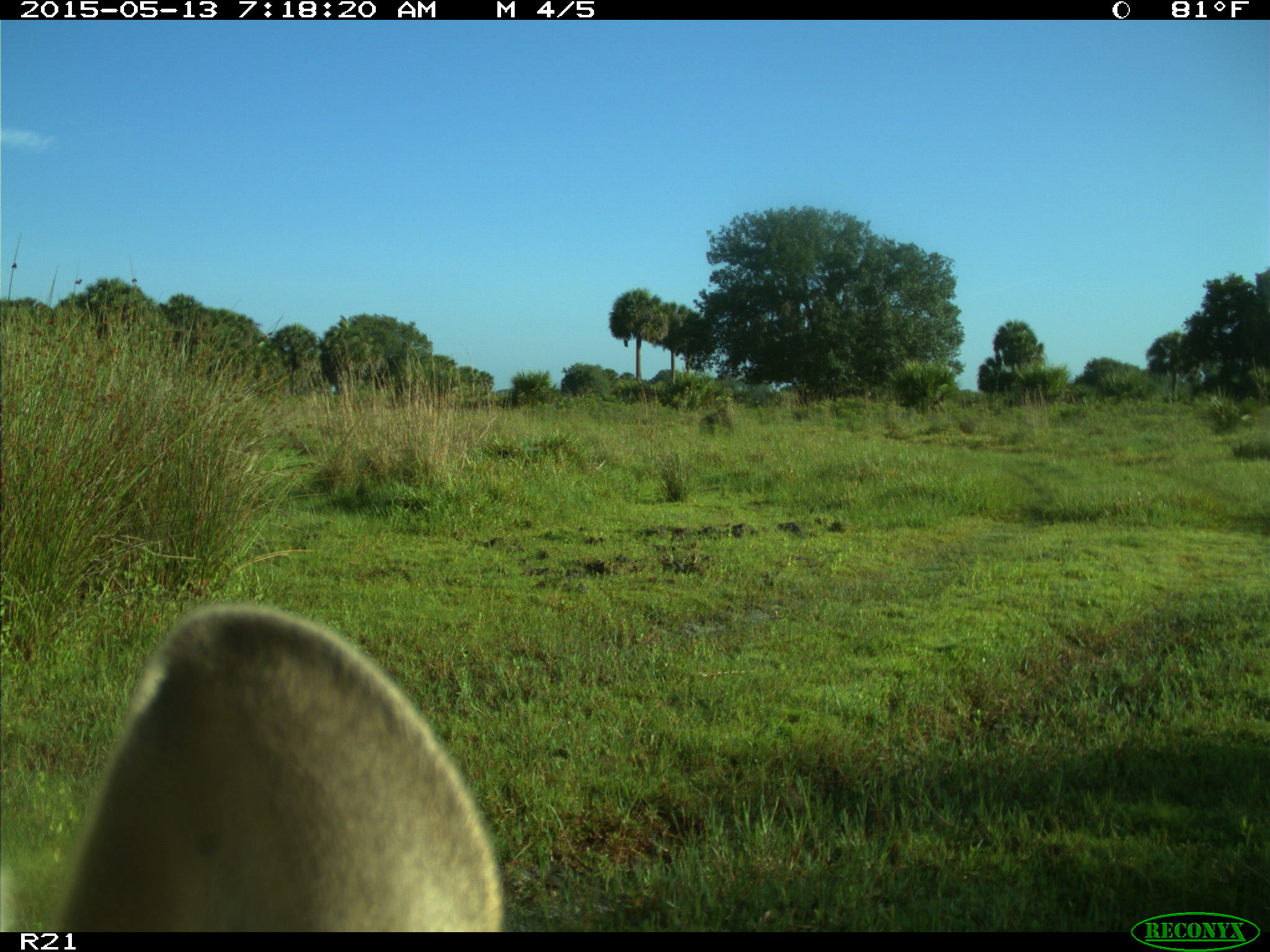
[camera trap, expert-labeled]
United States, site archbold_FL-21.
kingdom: Animalia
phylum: Chordata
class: Mammalia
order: Artiodactyla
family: Bovidae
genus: Bos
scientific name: Bos taurus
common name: domestic cow